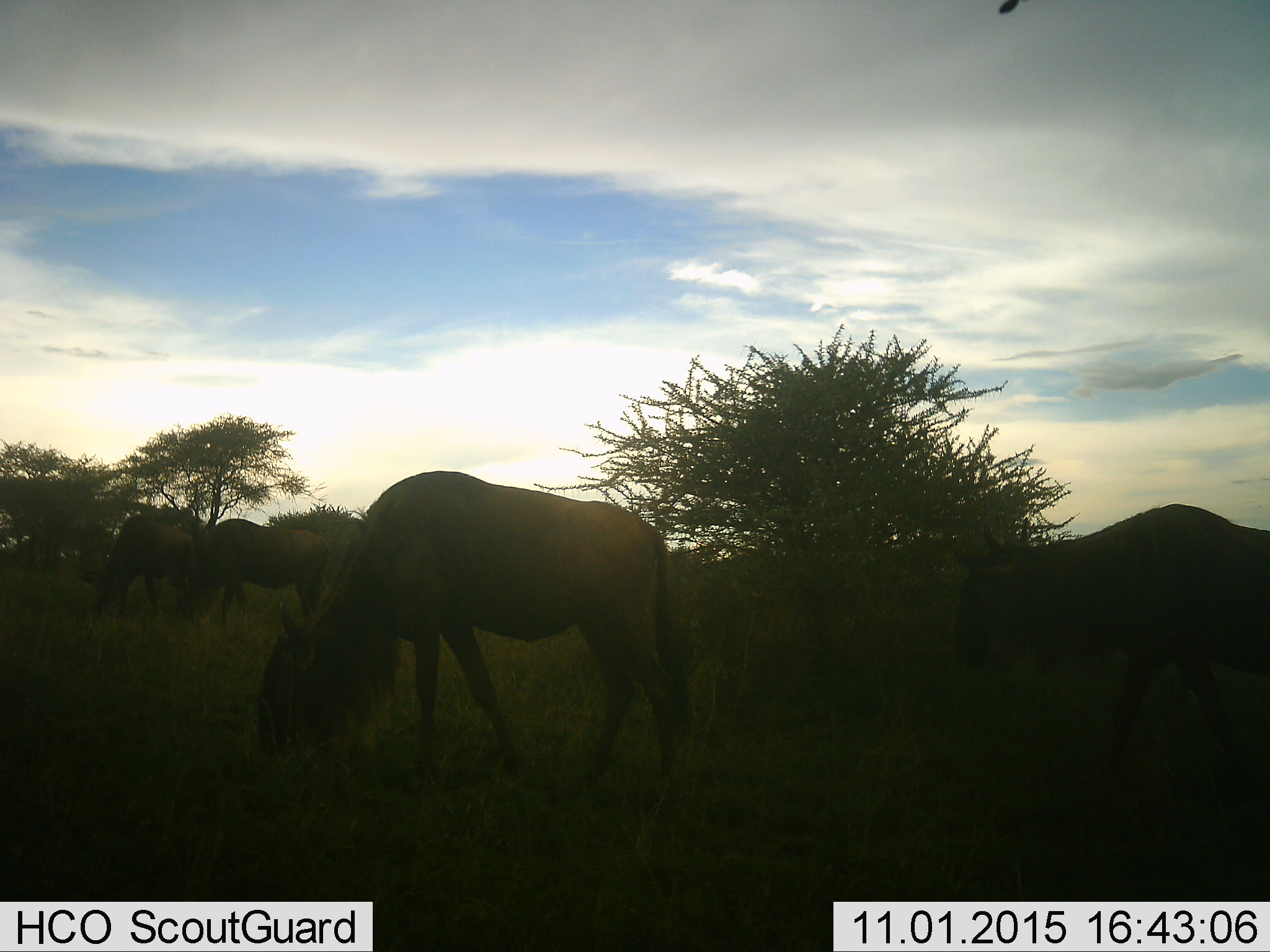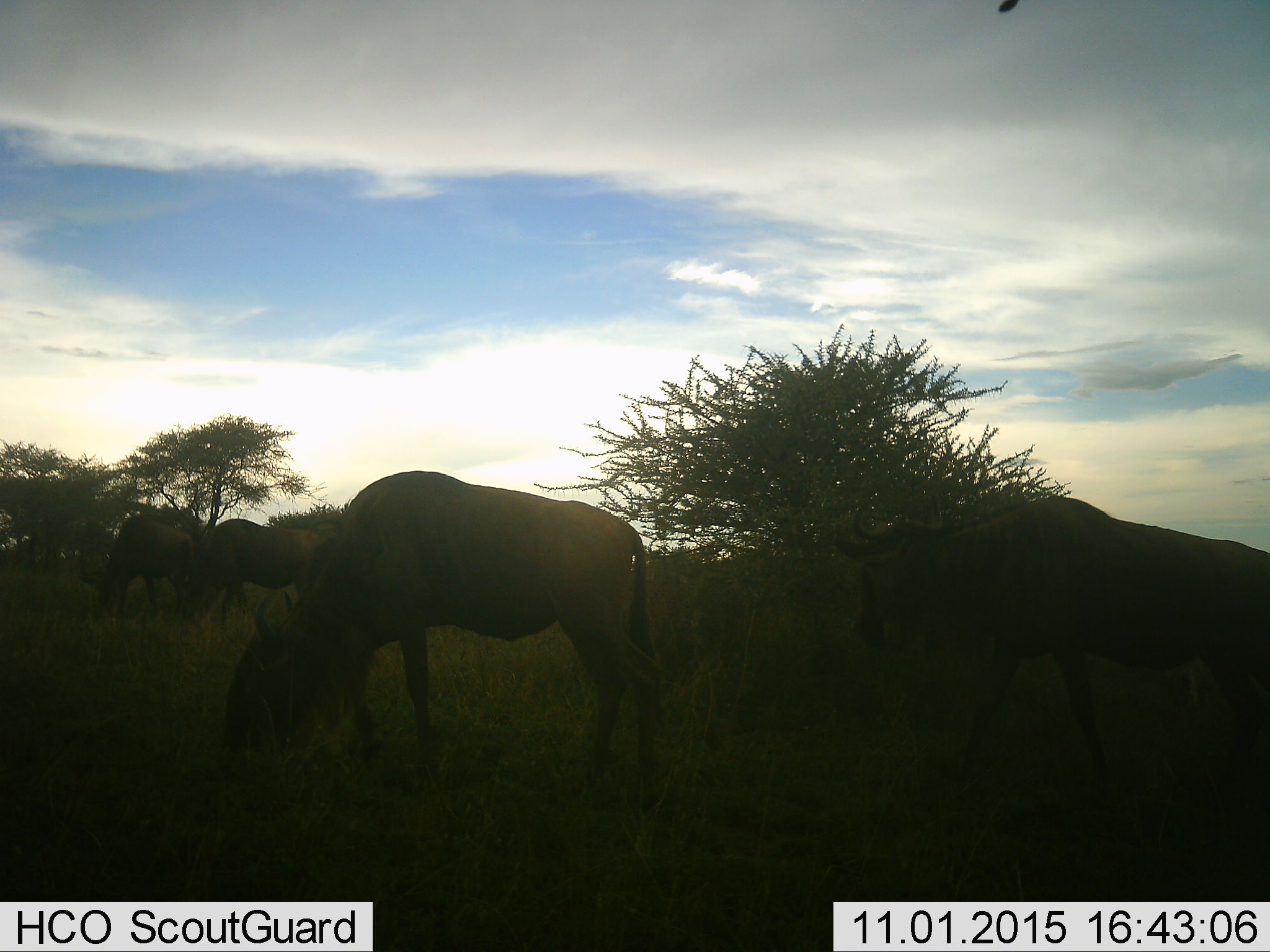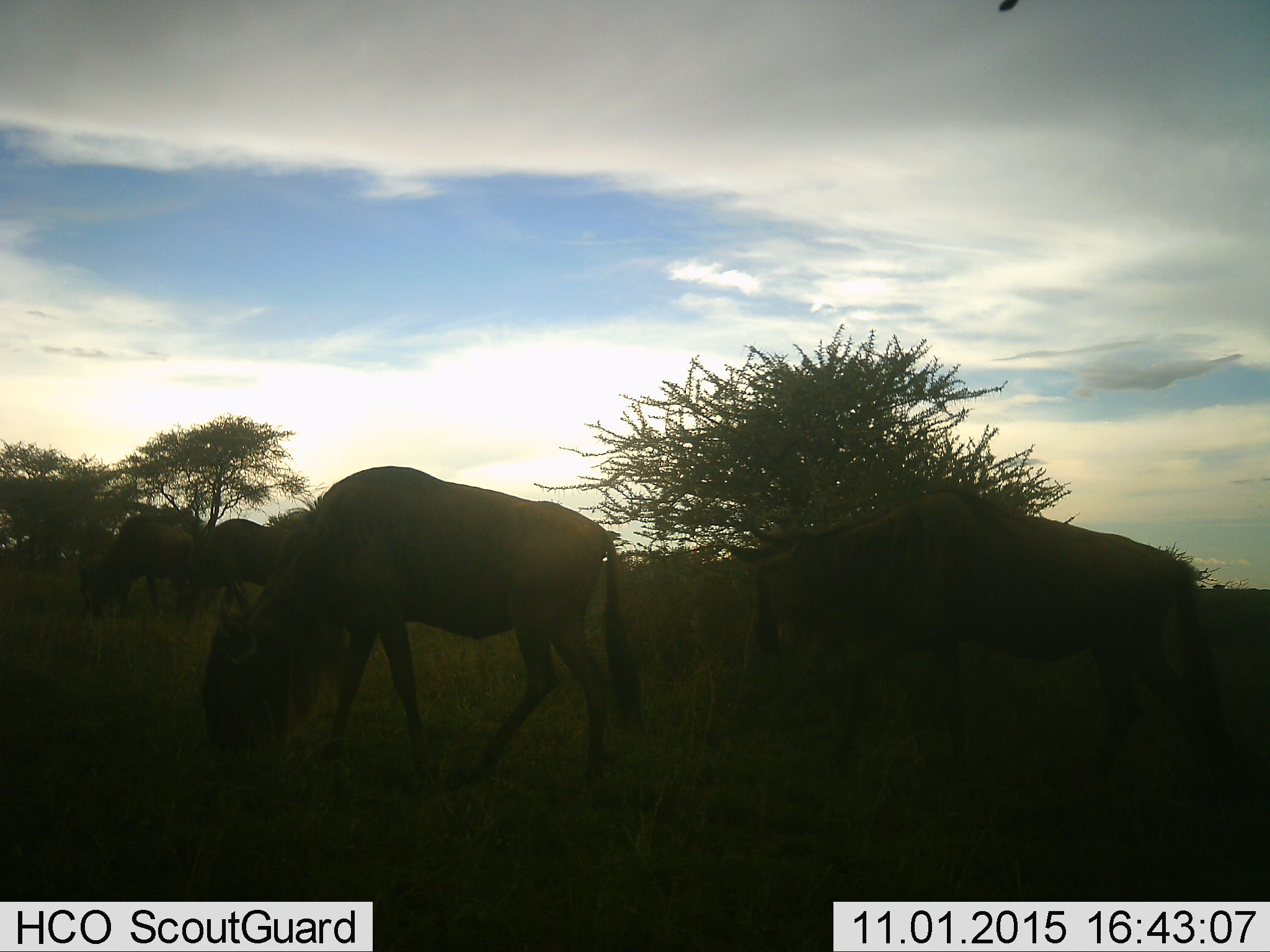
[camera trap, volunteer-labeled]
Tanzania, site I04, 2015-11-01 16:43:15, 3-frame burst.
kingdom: Animalia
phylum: Chordata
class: Mammalia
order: Artiodactyla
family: Bovidae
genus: Connochaetes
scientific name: Connochaetes taurinus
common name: blue wildebeest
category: wildebeest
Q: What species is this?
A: Wildebeest (blue wildebeest) (Connochaetes taurinus).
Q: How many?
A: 4.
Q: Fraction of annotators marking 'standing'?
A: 45%.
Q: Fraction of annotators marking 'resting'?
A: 0%.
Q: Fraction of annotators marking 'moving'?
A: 45%.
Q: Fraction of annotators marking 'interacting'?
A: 0%.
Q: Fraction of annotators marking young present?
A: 0%.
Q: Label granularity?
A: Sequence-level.